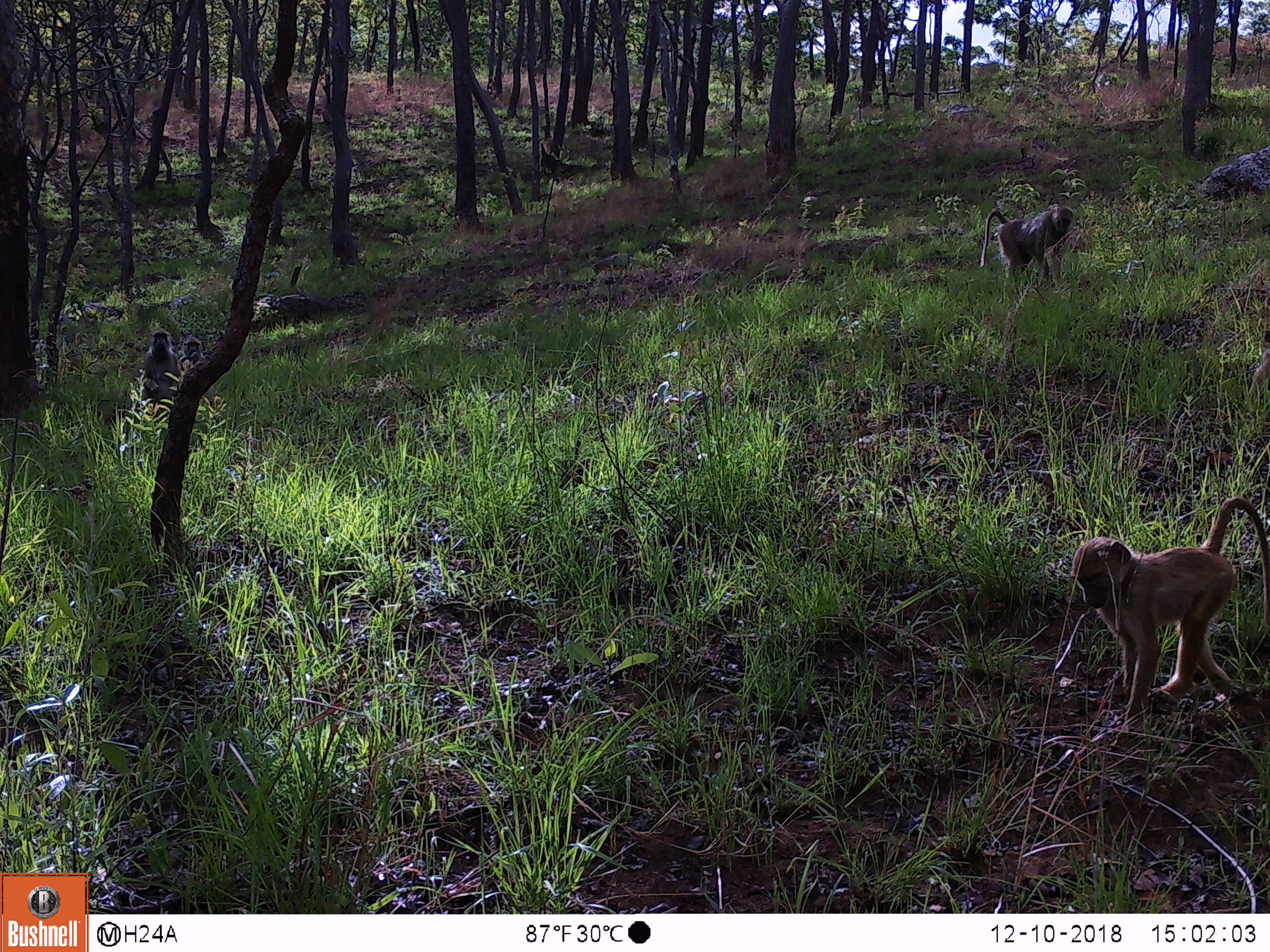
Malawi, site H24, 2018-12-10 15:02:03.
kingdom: Animalia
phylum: Chordata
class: Mammalia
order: Primates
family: Cercopithecidae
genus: Papio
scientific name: Papio cynocephalus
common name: yellow baboon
Yellow baboon (Papio cynocephalus), count 4.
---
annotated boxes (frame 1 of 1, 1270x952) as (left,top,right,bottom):
yellow baboon: (1067,493,1265,727); (978,205,1071,284); (138,321,180,409); (175,330,214,372)